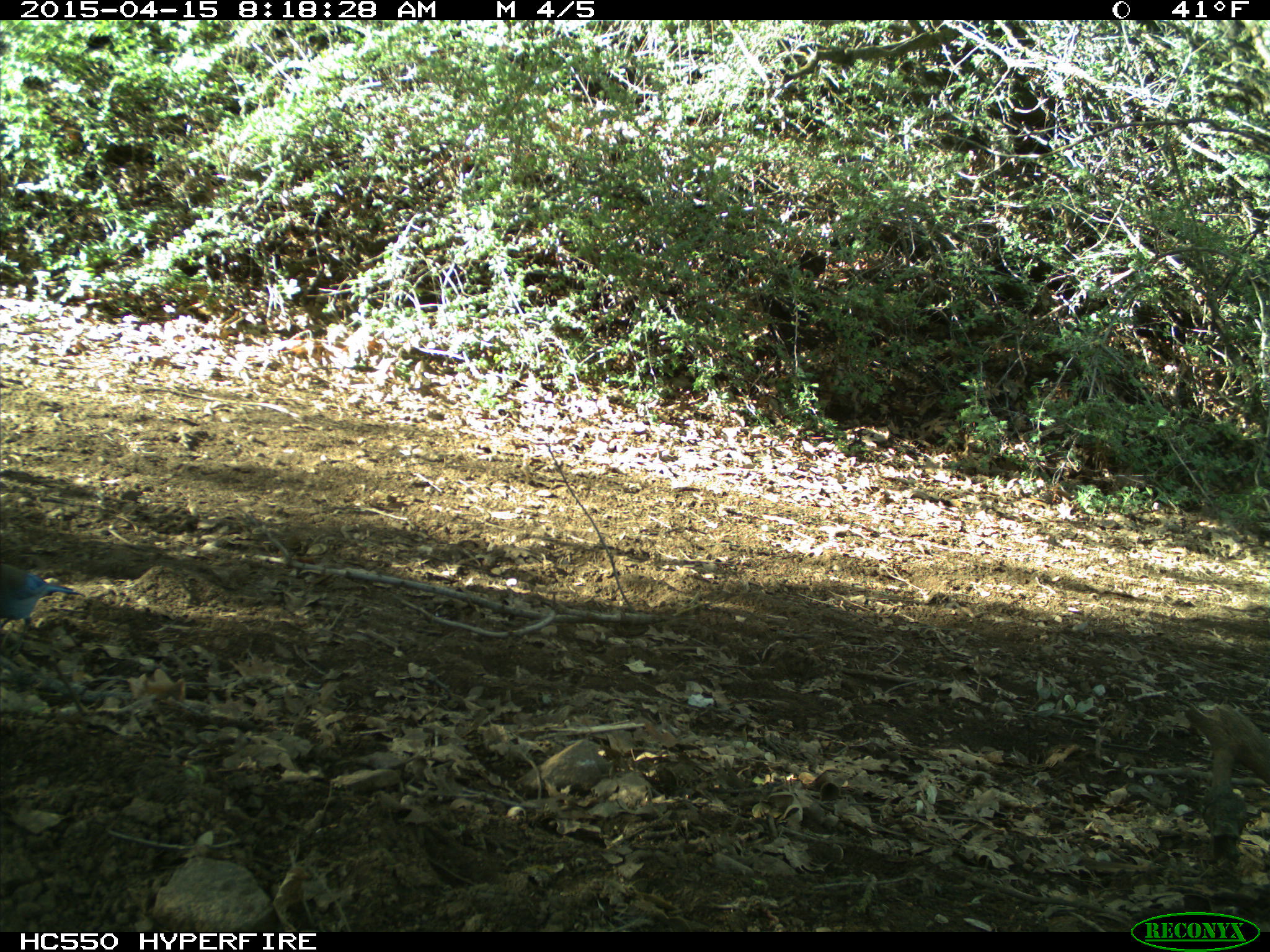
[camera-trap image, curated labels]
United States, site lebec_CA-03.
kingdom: Animalia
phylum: Chordata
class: Aves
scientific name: Aves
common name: birds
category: unidentified bird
Unidentified bird (birds) (Aves).